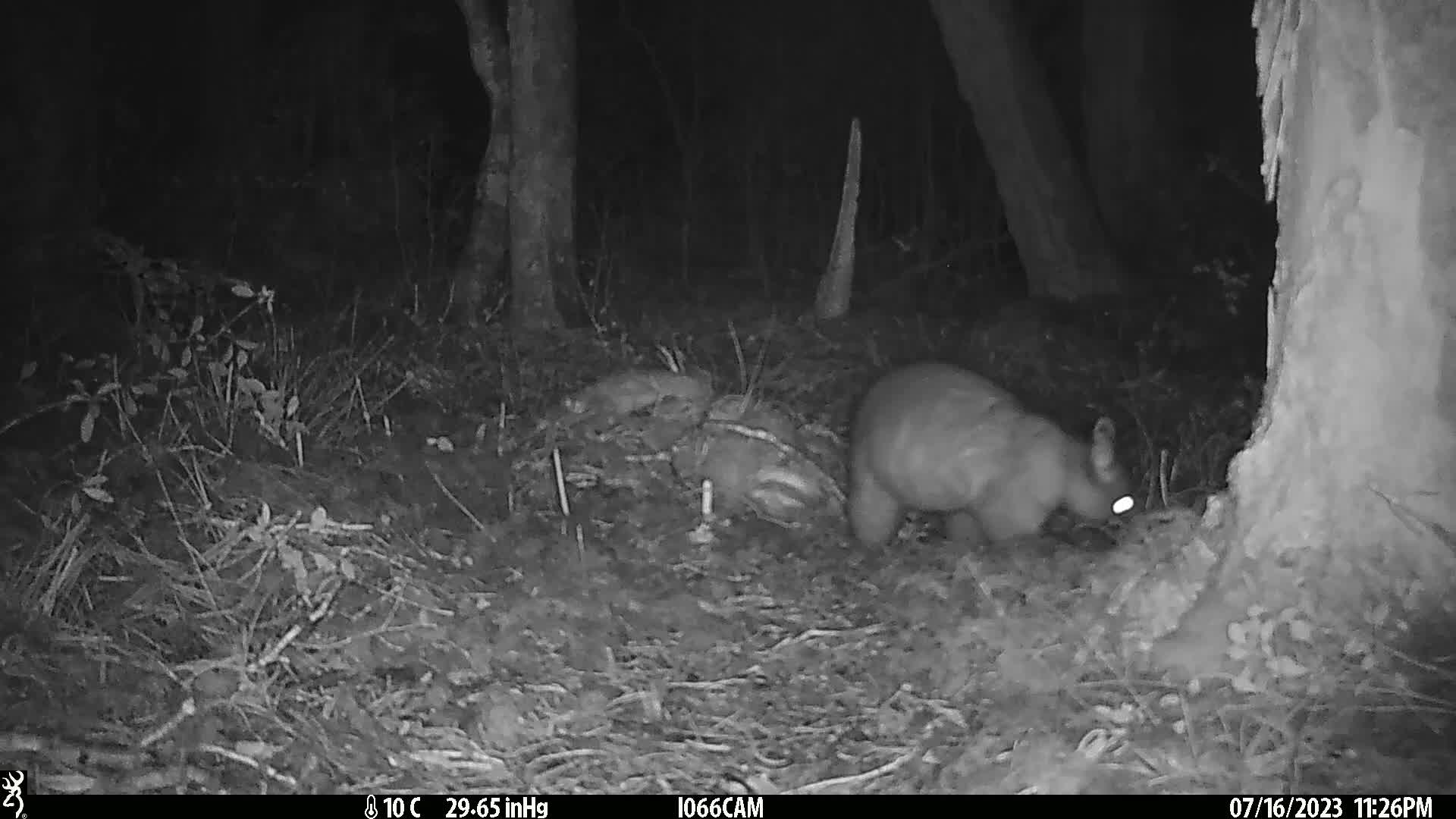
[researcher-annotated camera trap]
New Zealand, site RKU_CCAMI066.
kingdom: Animalia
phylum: Chordata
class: Mammalia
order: Diprotodontia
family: Phalangeridae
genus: Trichosurus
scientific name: Trichosurus vulpecula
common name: common brushtail possum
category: possum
Possum (common brushtail possum) (Trichosurus vulpecula).